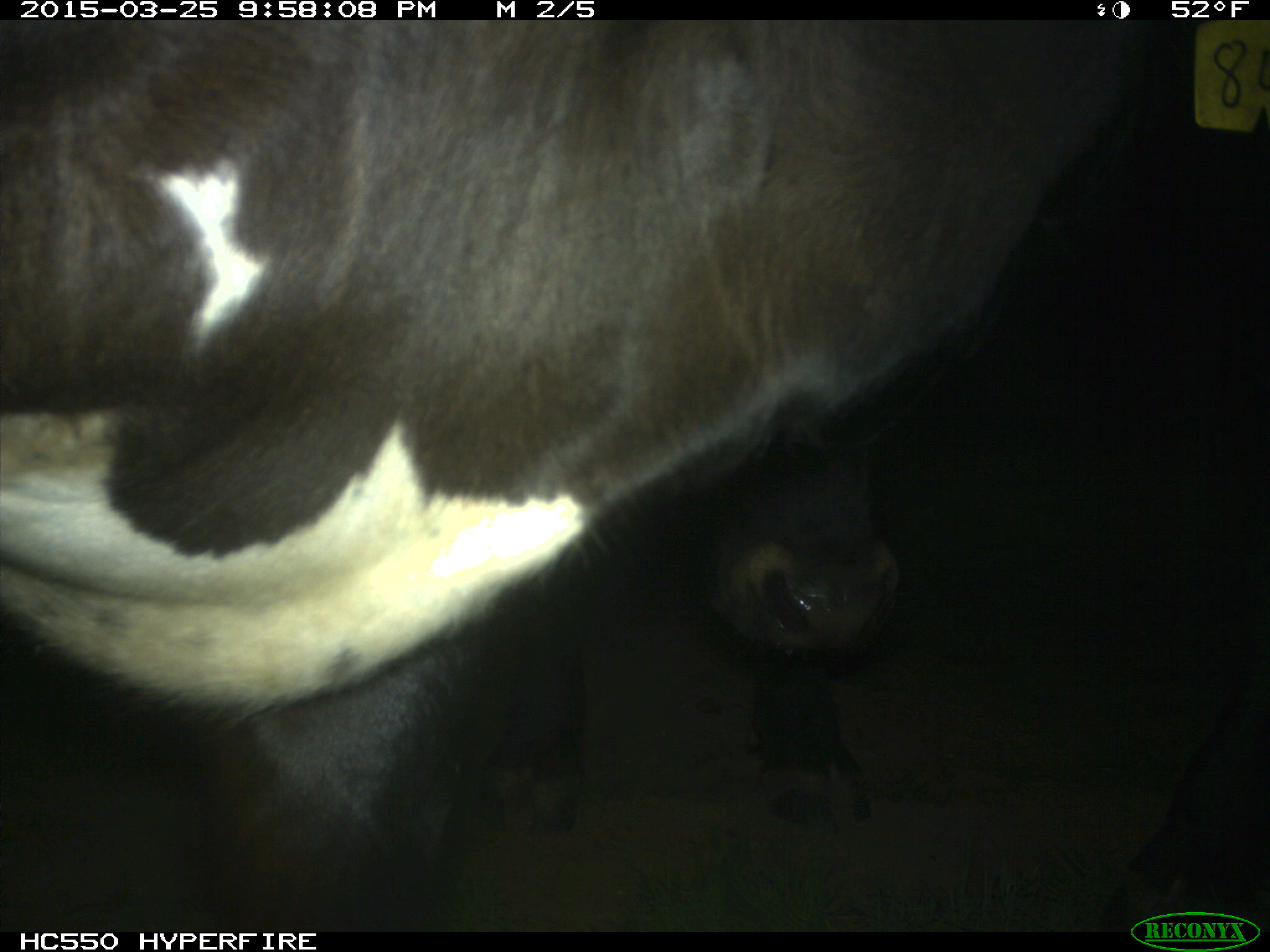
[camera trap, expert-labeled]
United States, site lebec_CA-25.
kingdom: Animalia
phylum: Chordata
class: Mammalia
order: Artiodactyla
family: Bovidae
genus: Bos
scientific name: Bos taurus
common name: domestic cow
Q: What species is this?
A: Bos taurus (domestic cow).